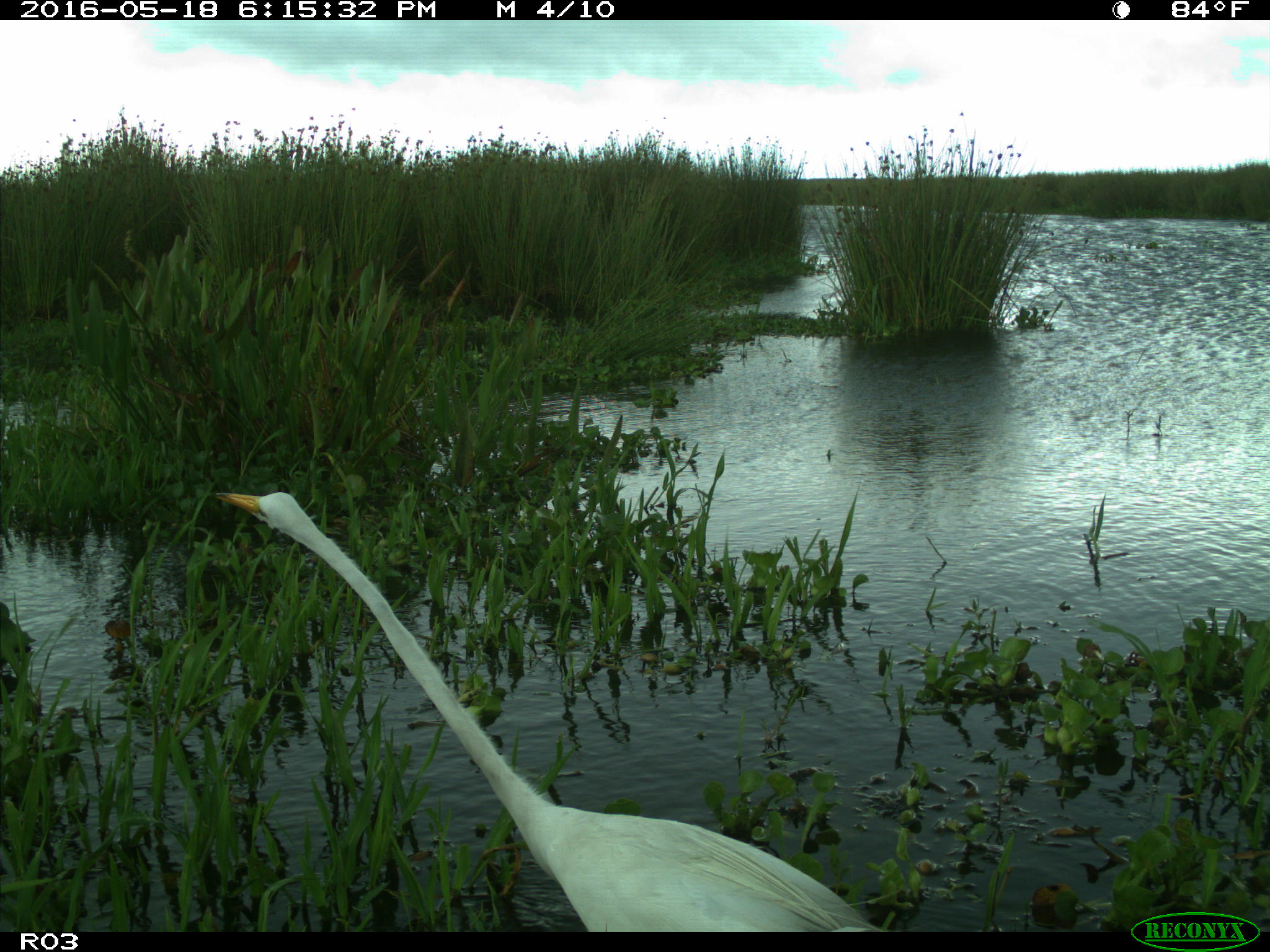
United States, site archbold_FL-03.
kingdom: Animalia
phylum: Chordata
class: Aves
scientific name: Aves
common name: birds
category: unidentified bird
Unidentified bird (birds) (Aves).